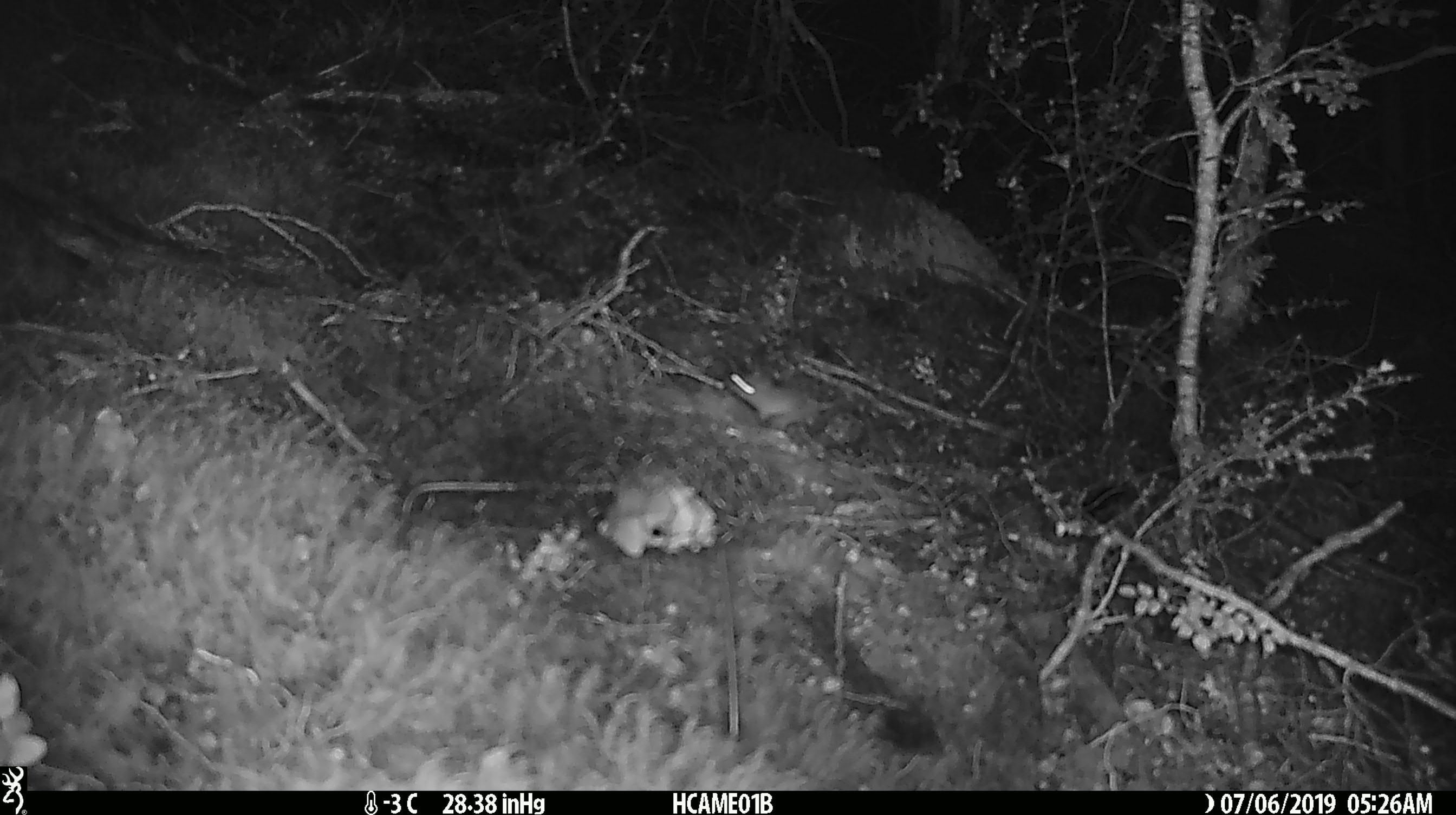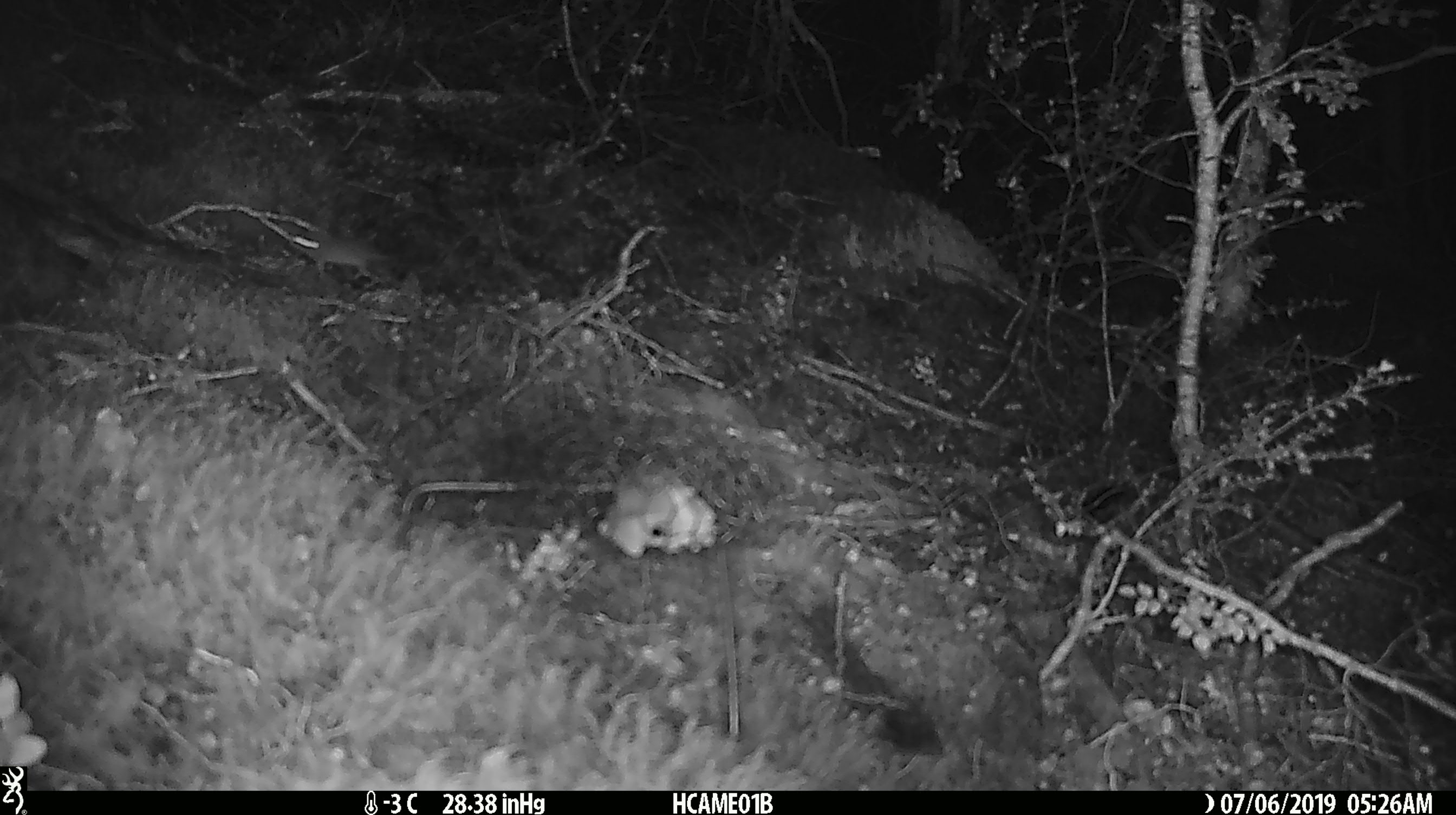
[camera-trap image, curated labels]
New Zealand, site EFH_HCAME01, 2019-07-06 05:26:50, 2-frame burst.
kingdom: Animalia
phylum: Chordata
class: Mammalia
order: Rodentia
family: Muridae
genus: Mus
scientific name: Mus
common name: mouse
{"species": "mouse (Mus)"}